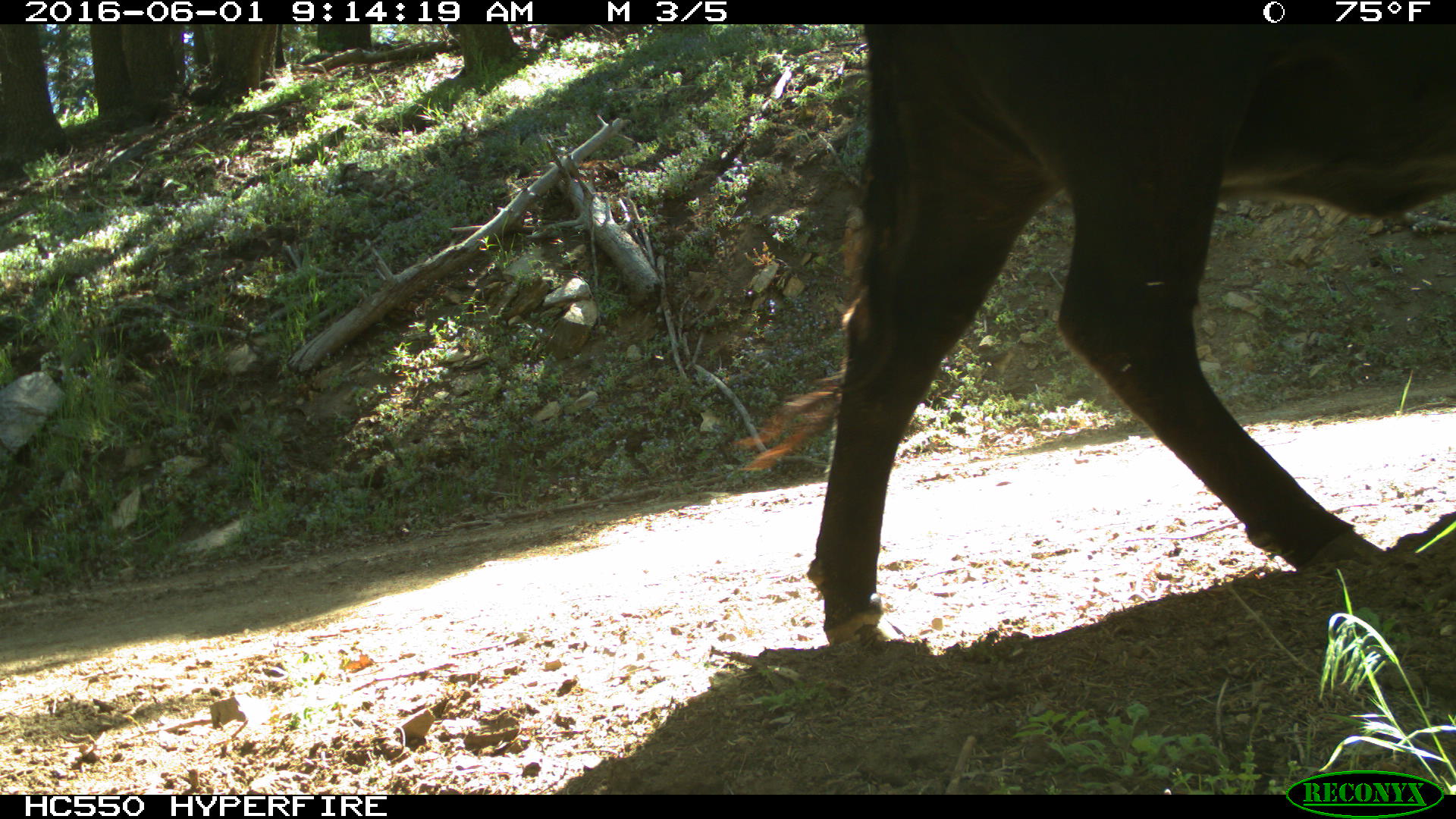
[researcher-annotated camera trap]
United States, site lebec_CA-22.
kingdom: Animalia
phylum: Chordata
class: Mammalia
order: Artiodactyla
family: Bovidae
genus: Bos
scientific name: Bos taurus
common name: domestic cow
Bos taurus (domestic cow).